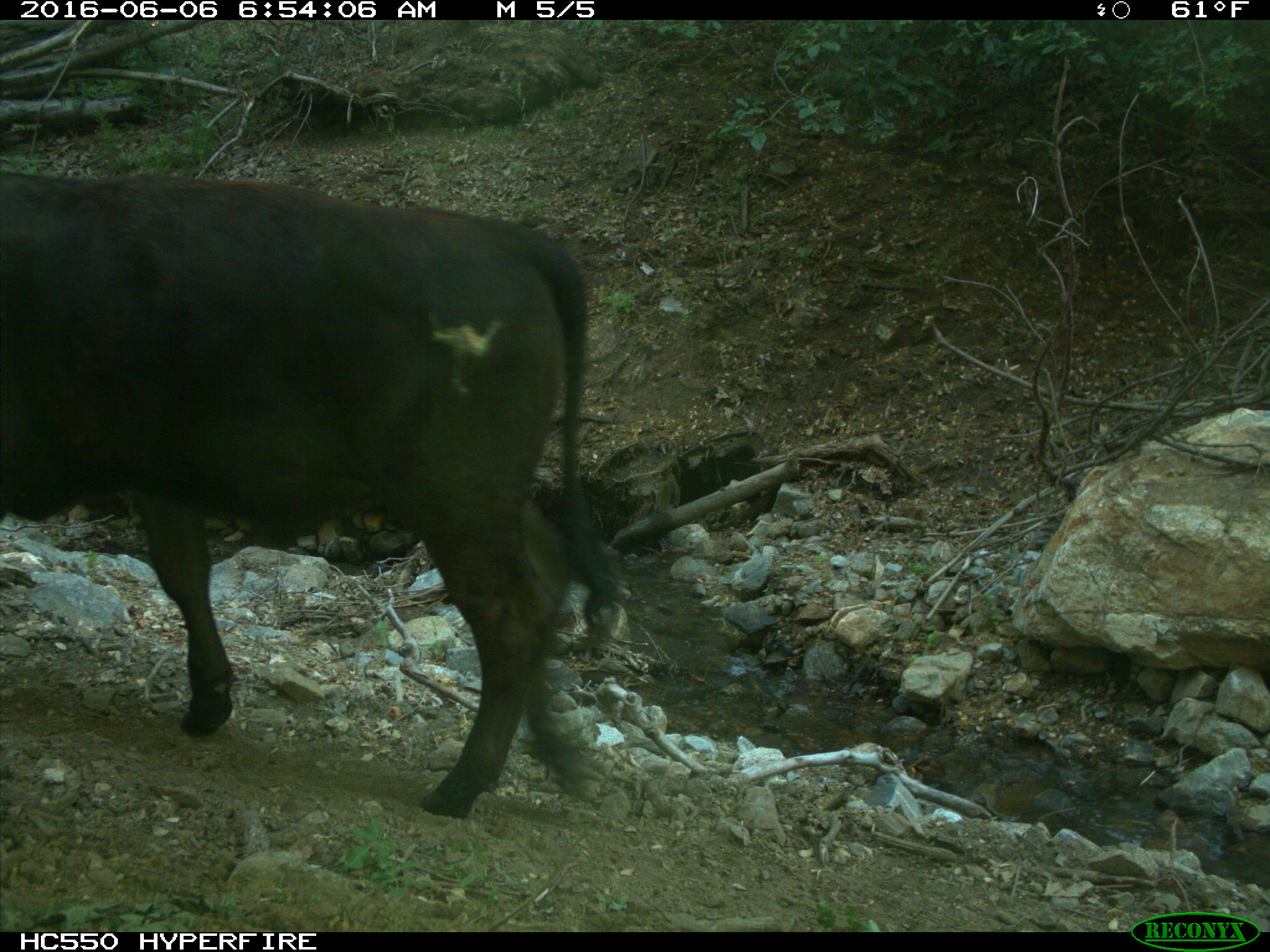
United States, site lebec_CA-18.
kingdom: Animalia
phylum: Chordata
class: Mammalia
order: Artiodactyla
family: Bovidae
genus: Bos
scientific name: Bos taurus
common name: domestic cow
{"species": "Bos taurus (domestic cow)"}